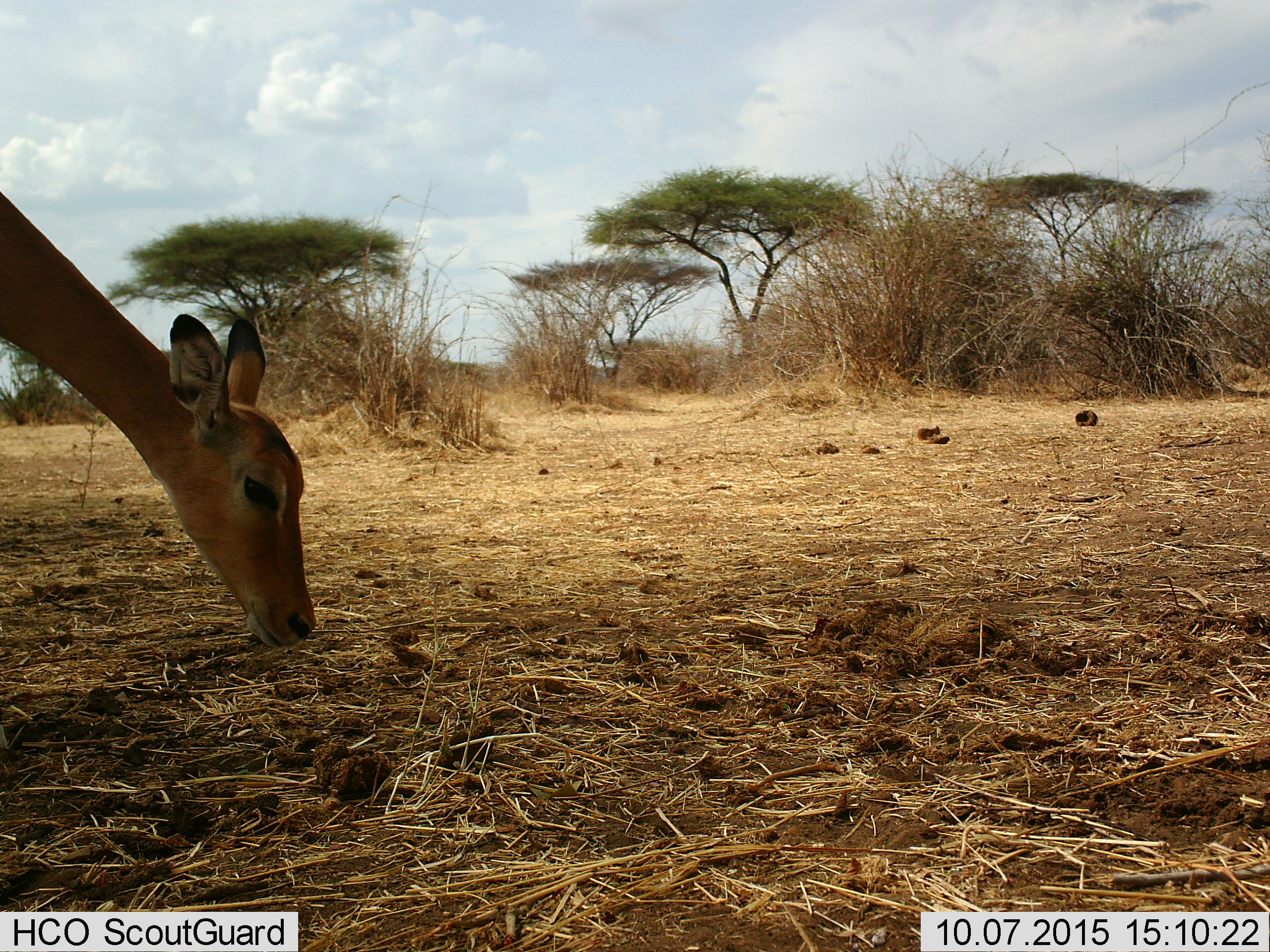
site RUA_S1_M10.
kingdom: Animalia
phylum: Chordata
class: Mammalia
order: Artiodactyla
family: Bovidae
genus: Aepyceros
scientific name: Aepyceros melampus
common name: impala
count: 1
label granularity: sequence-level